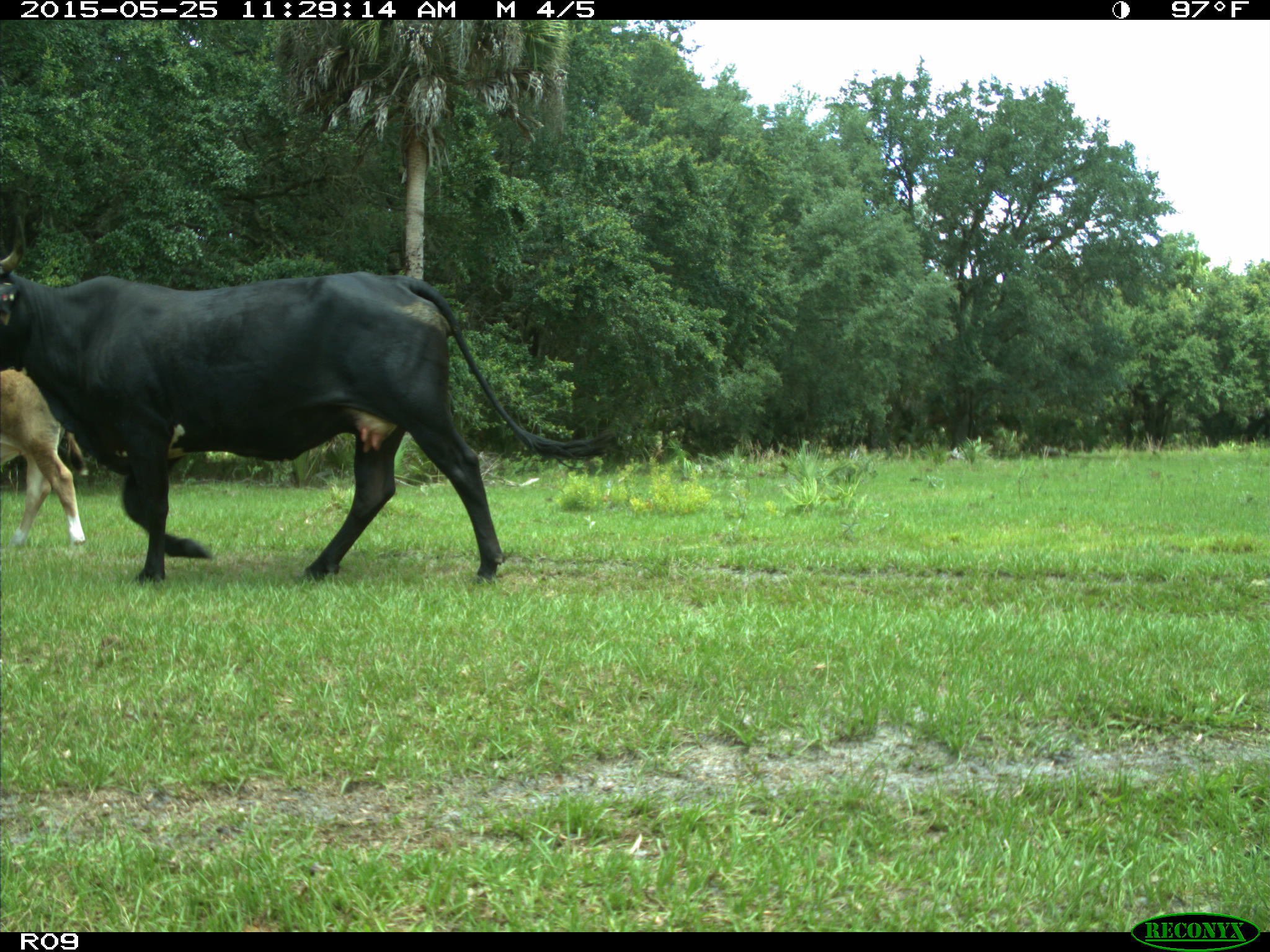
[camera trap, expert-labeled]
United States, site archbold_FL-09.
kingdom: Animalia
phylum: Chordata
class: Mammalia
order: Artiodactyla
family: Bovidae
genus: Bos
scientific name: Bos taurus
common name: domestic cow